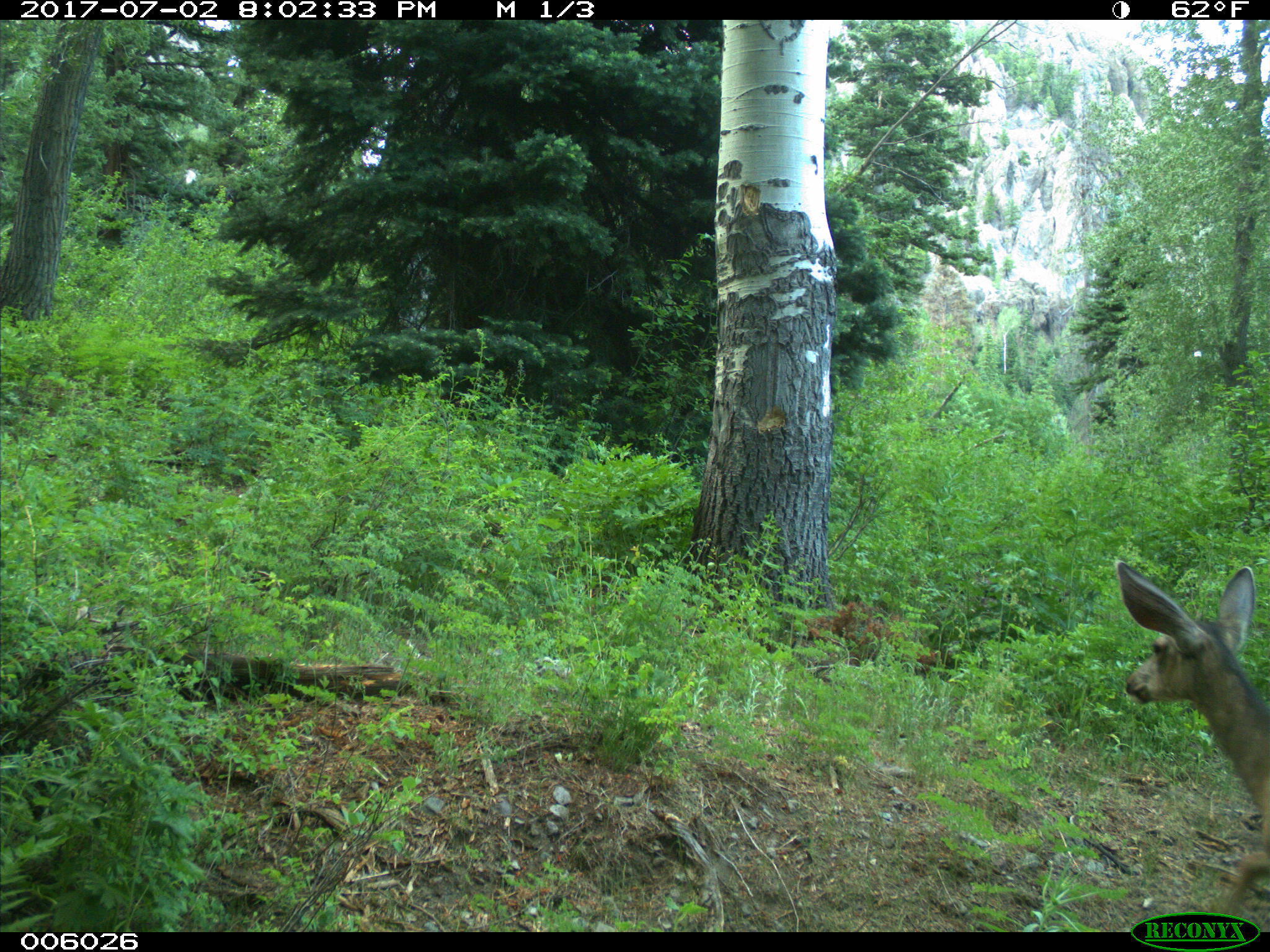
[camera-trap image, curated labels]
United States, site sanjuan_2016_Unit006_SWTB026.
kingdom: Animalia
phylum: Chordata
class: Mammalia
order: Artiodactyla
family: Cervidae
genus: Odocoileus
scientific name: Odocoileus hemionus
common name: mule deer